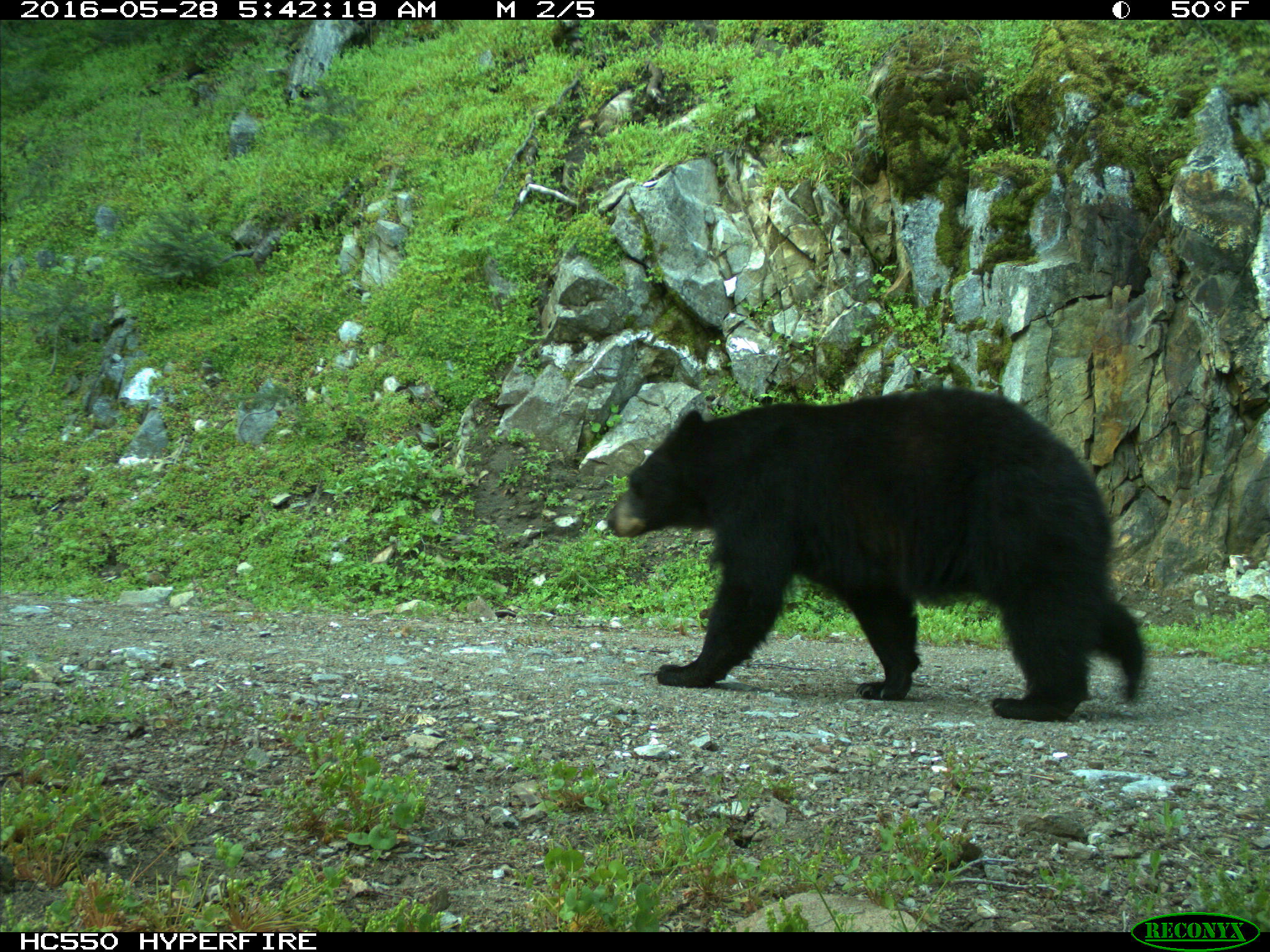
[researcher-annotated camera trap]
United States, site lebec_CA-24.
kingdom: Animalia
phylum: Chordata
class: Mammalia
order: Carnivora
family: Ursidae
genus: Ursus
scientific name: Ursus americanus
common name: american black bear